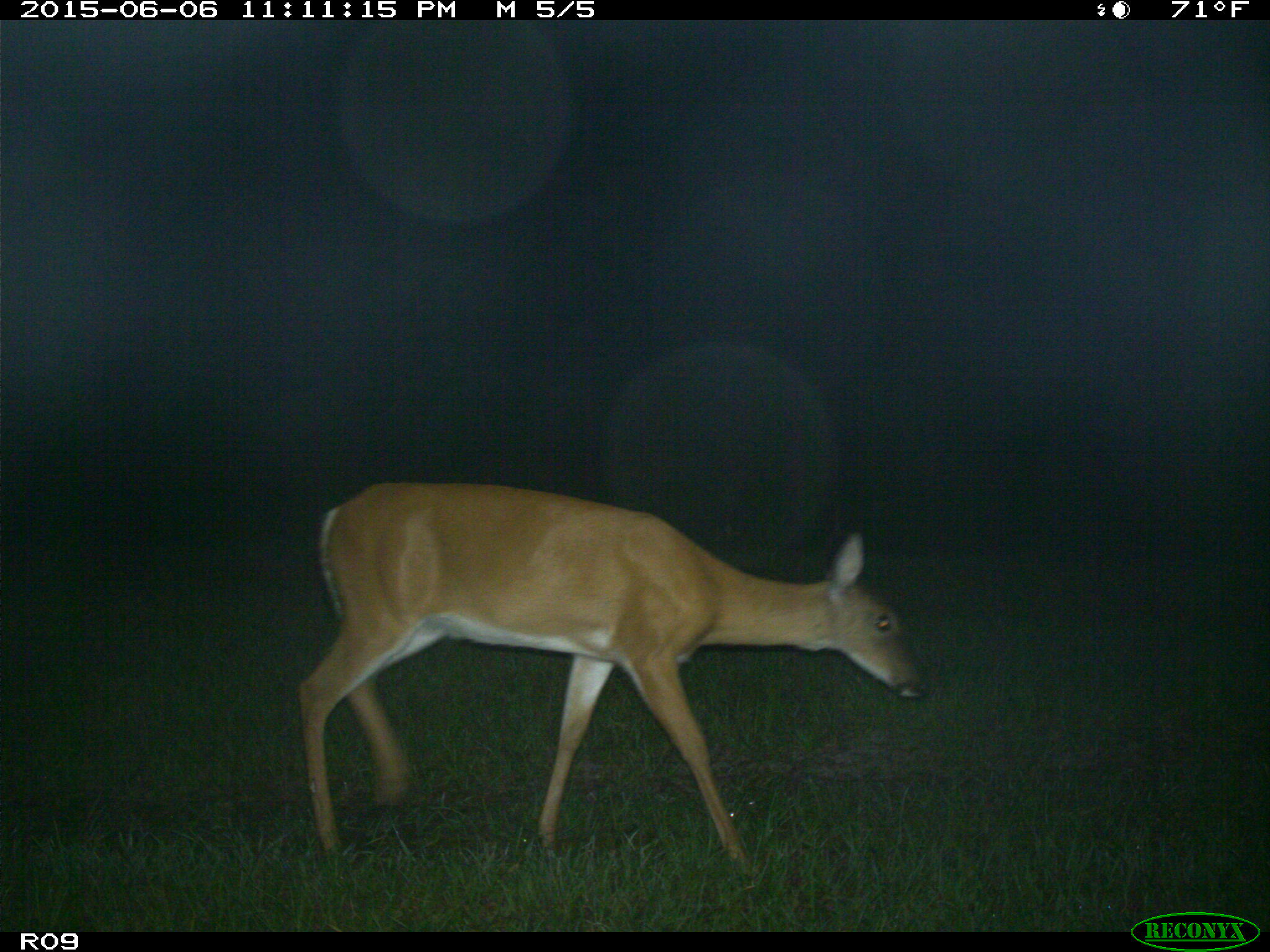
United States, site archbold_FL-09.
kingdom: Animalia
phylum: Chordata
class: Mammalia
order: Artiodactyla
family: Cervidae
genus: Odocoileus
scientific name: Odocoileus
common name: deer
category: unidentified deer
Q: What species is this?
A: Unidentified deer (deer) (Odocoileus).